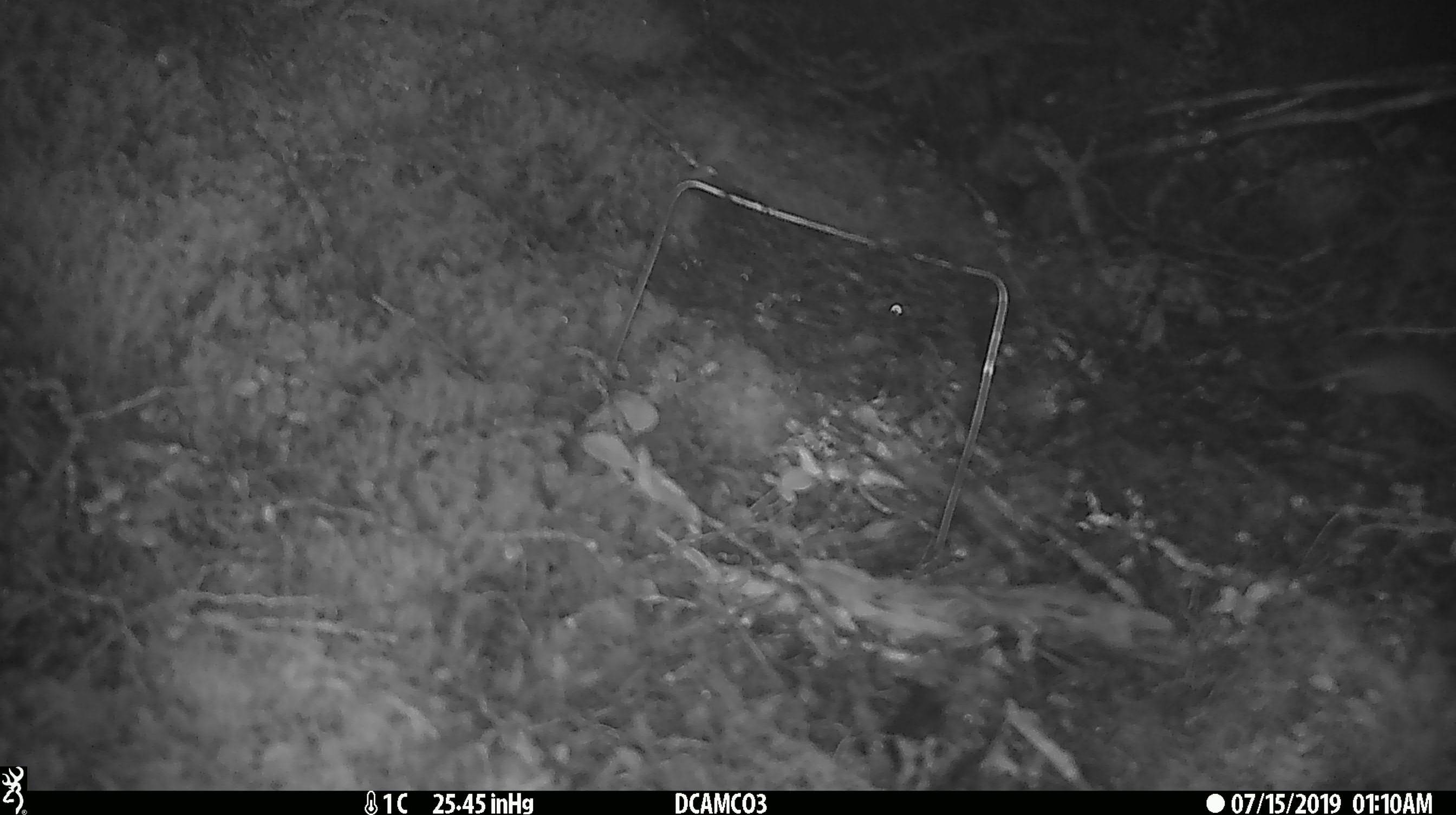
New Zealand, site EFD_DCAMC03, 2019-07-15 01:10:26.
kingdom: Animalia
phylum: Chordata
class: Mammalia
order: Rodentia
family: Muridae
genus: Mus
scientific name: Mus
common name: mouse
Mouse (Mus).